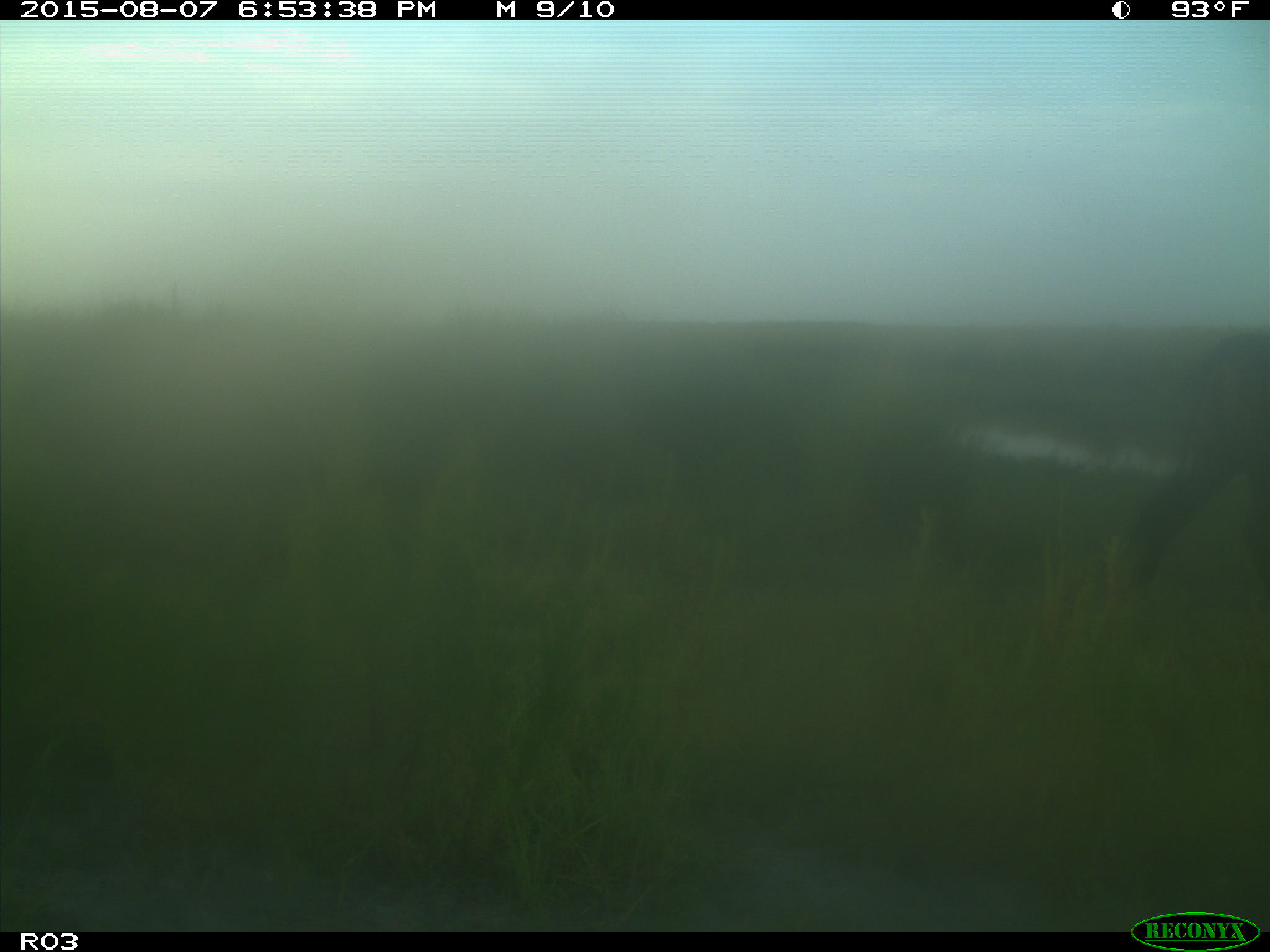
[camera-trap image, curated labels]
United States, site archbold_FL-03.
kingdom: Animalia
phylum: Chordata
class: Mammalia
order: Artiodactyla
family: Bovidae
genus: Bos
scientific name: Bos taurus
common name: domestic cow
Bos taurus (domestic cow).